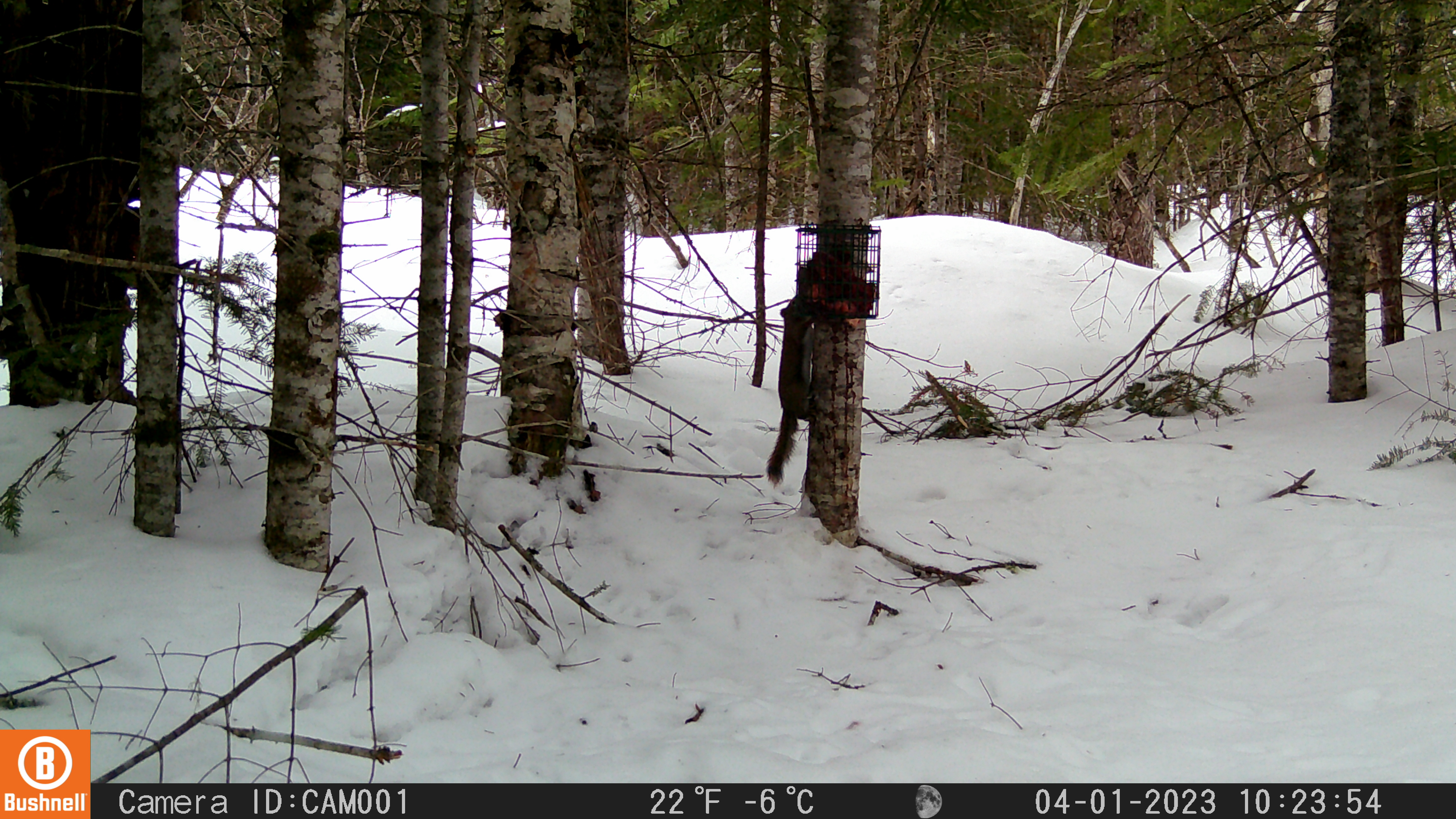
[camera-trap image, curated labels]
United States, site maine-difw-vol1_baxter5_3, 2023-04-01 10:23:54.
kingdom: Animalia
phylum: Chordata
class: Mammalia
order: Rodentia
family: Sciuridae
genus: Tamiasciurus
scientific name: Tamiasciurus hudsonicus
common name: red squirrel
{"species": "red squirrel (Tamiasciurus hudsonicus)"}